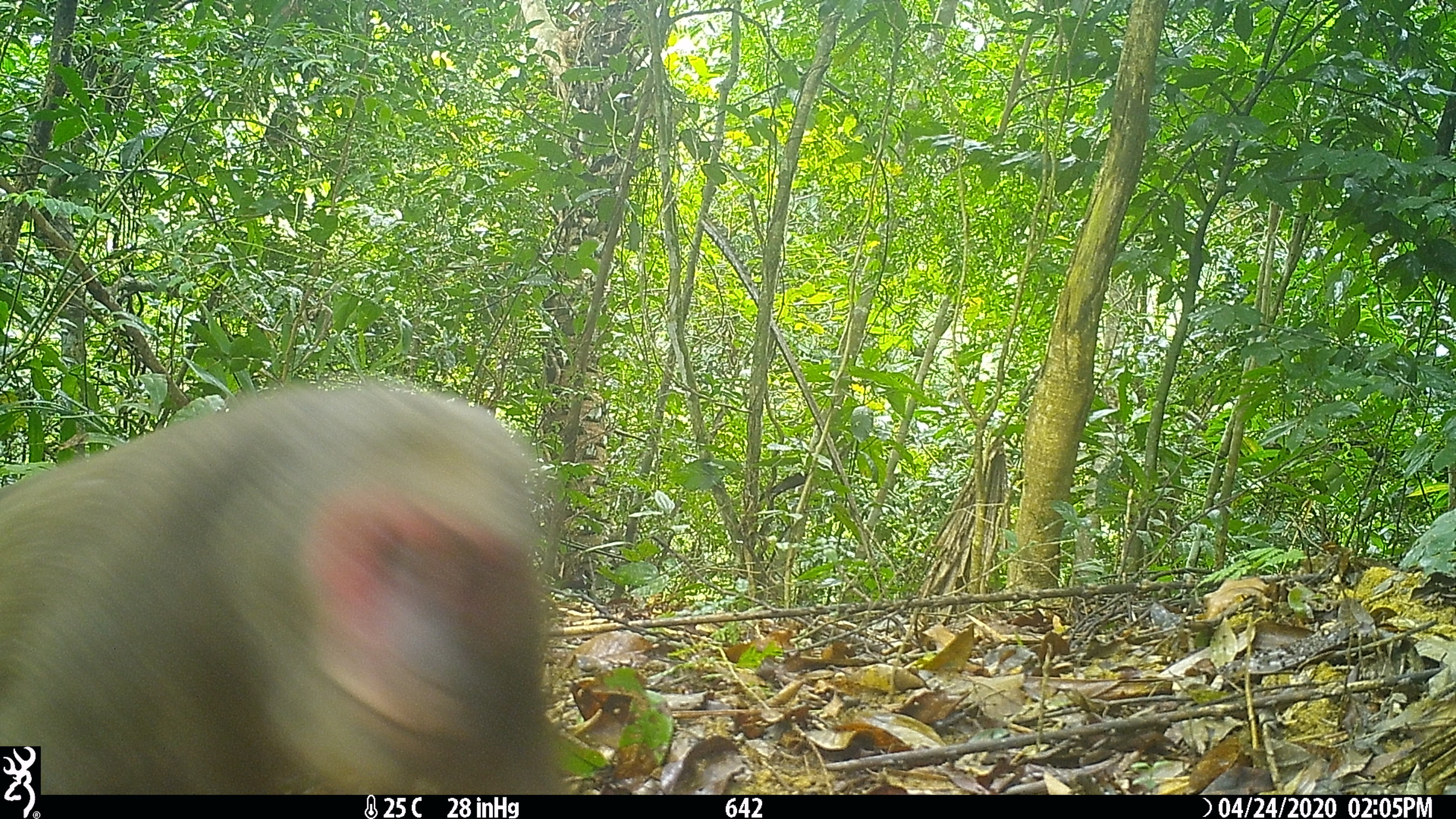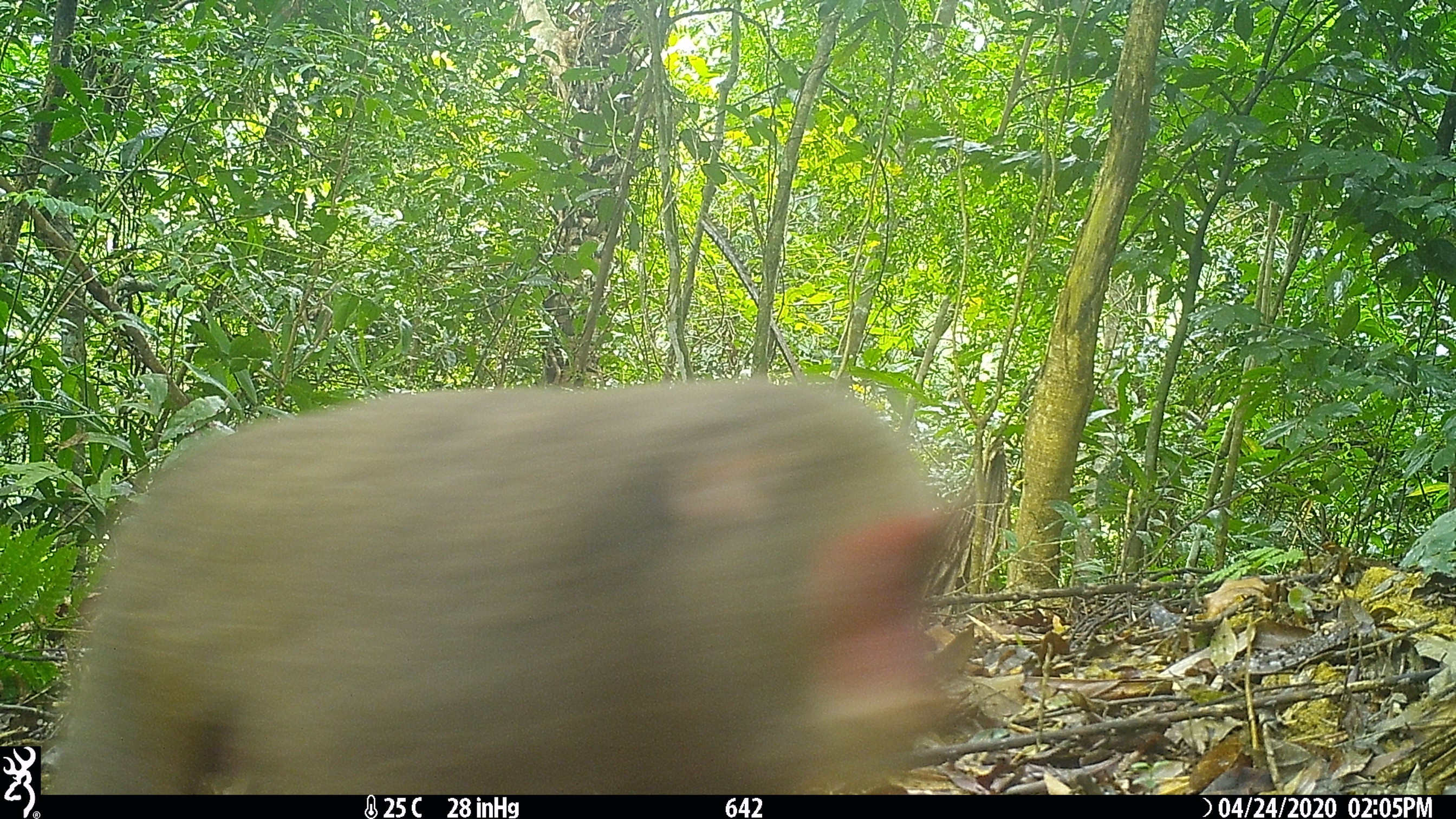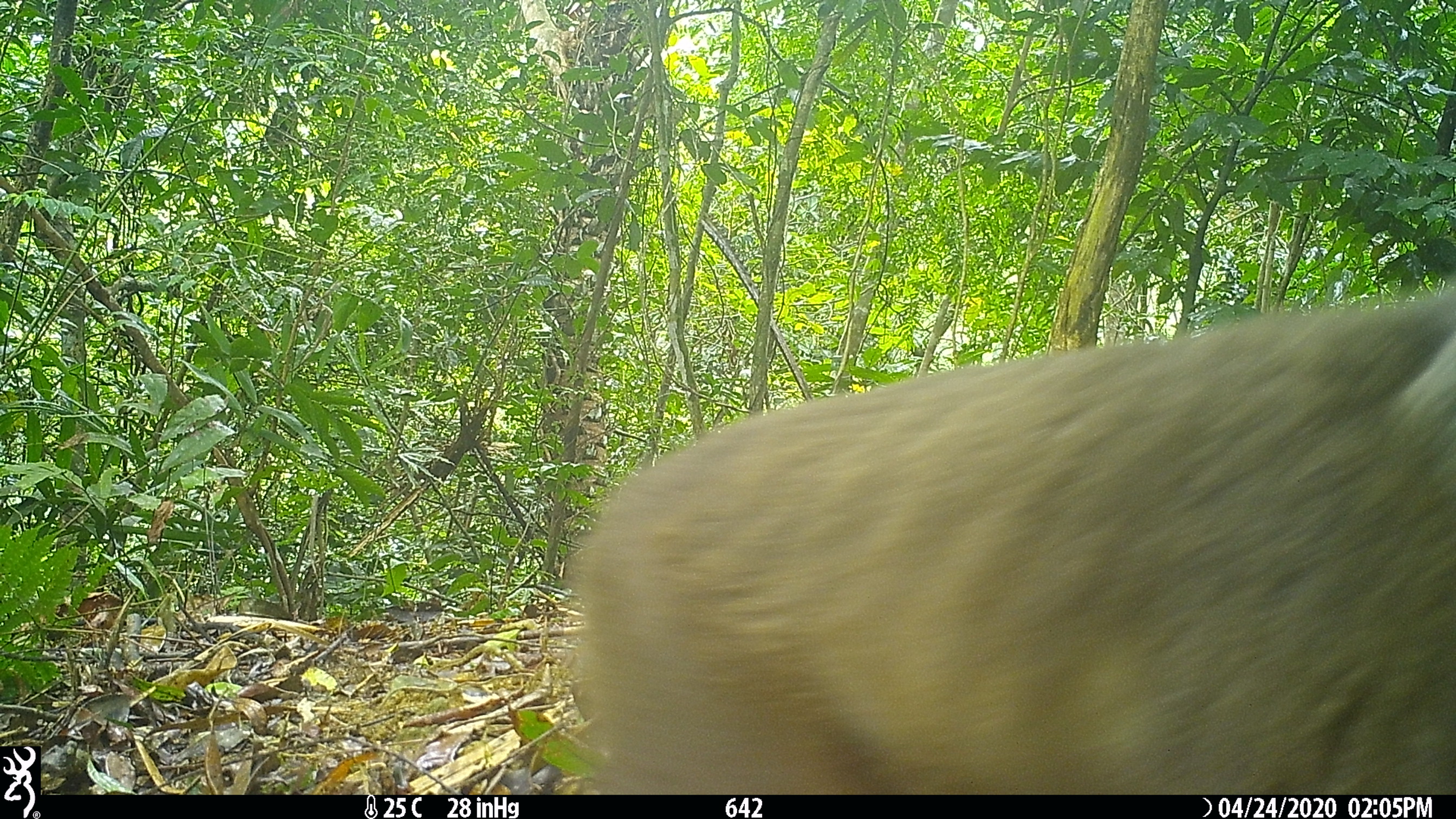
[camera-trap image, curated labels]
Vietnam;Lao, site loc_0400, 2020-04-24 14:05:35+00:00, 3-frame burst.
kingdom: Animalia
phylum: Chordata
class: Mammalia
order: Primates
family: Cercopithecidae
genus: Macaca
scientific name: Macaca arctoides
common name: stump-tailed macaque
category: stump tailed macaque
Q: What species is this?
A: Stump tailed macaque (stump-tailed macaque) (Macaca arctoides).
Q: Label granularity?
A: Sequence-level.